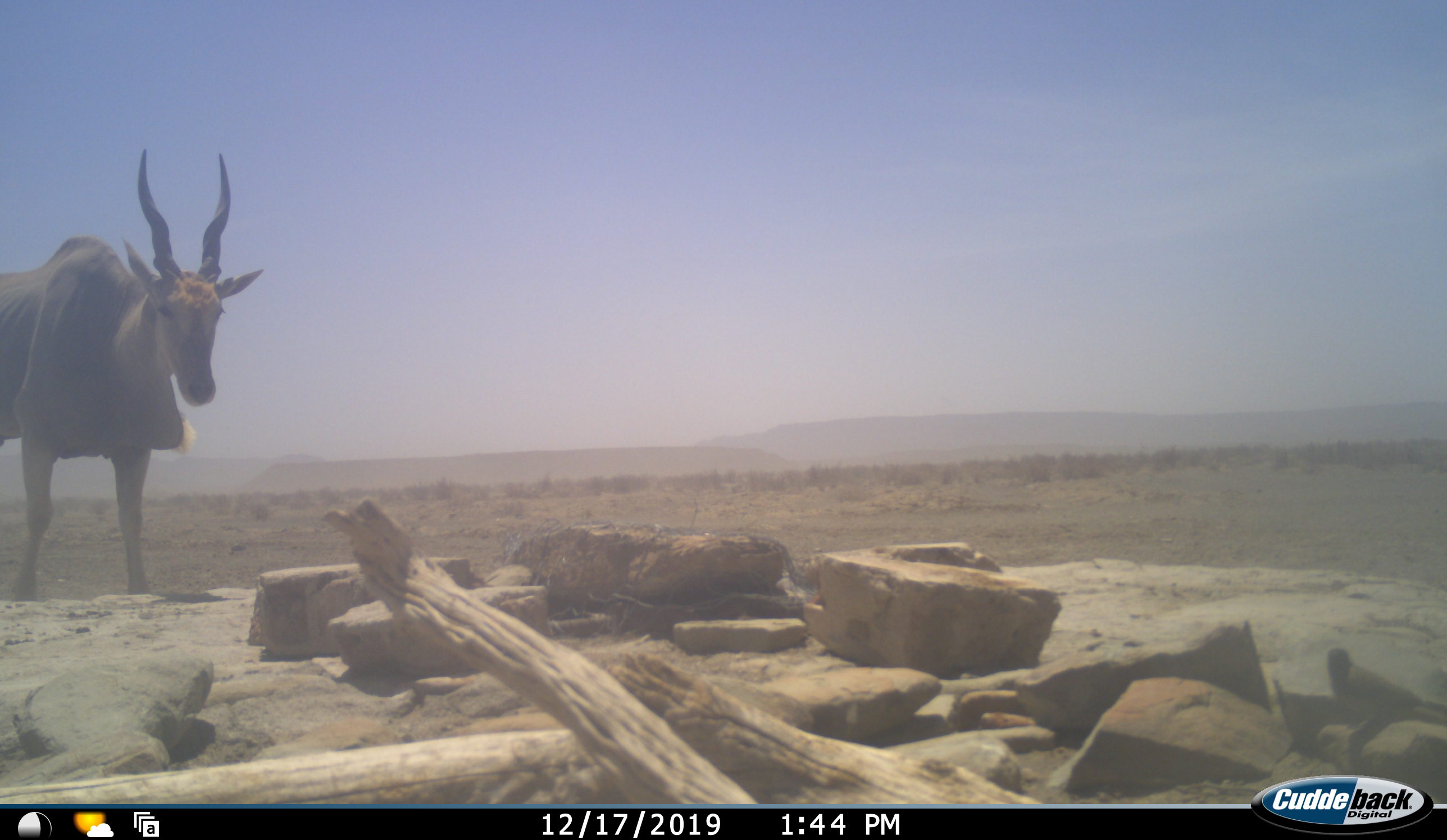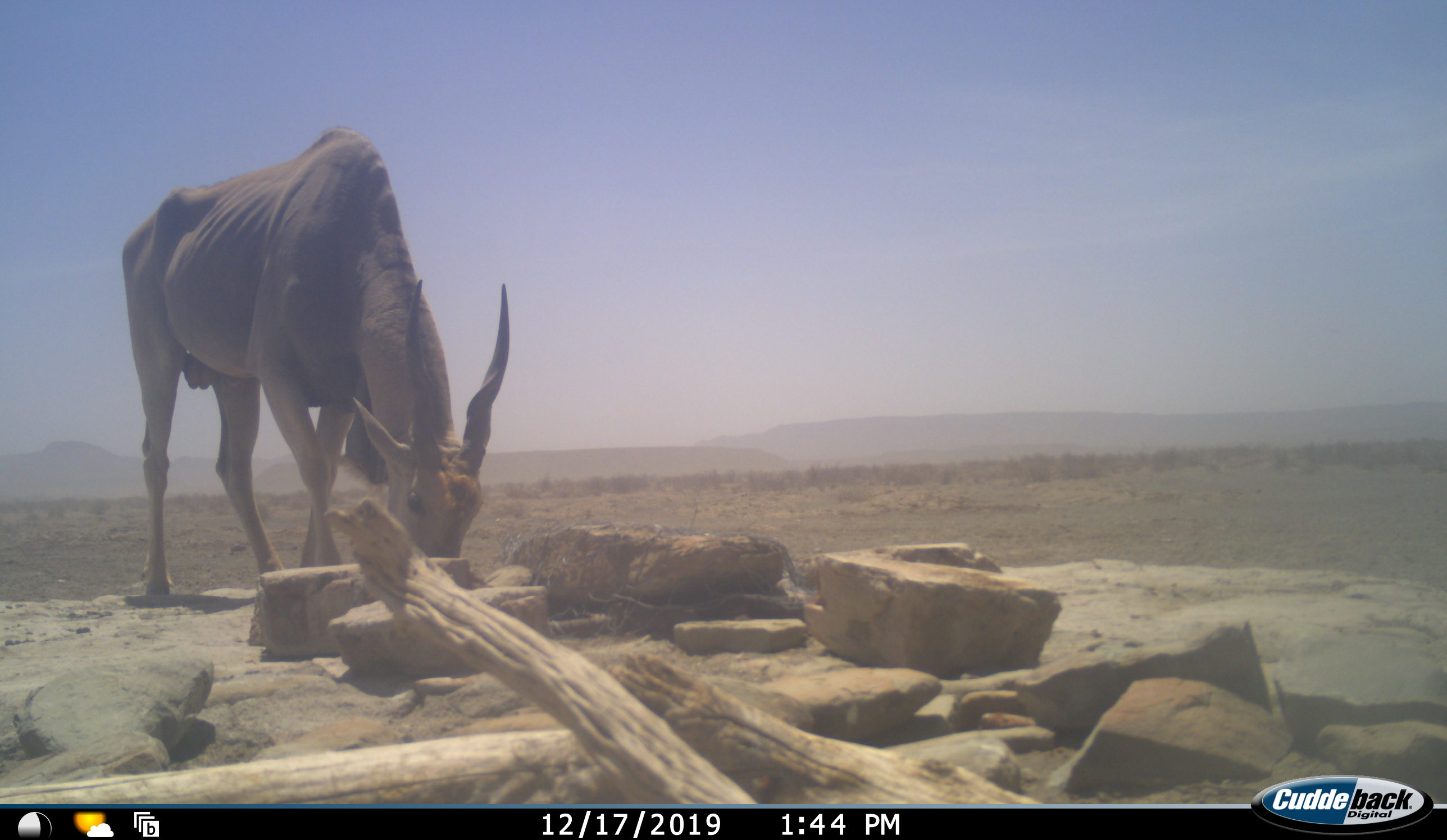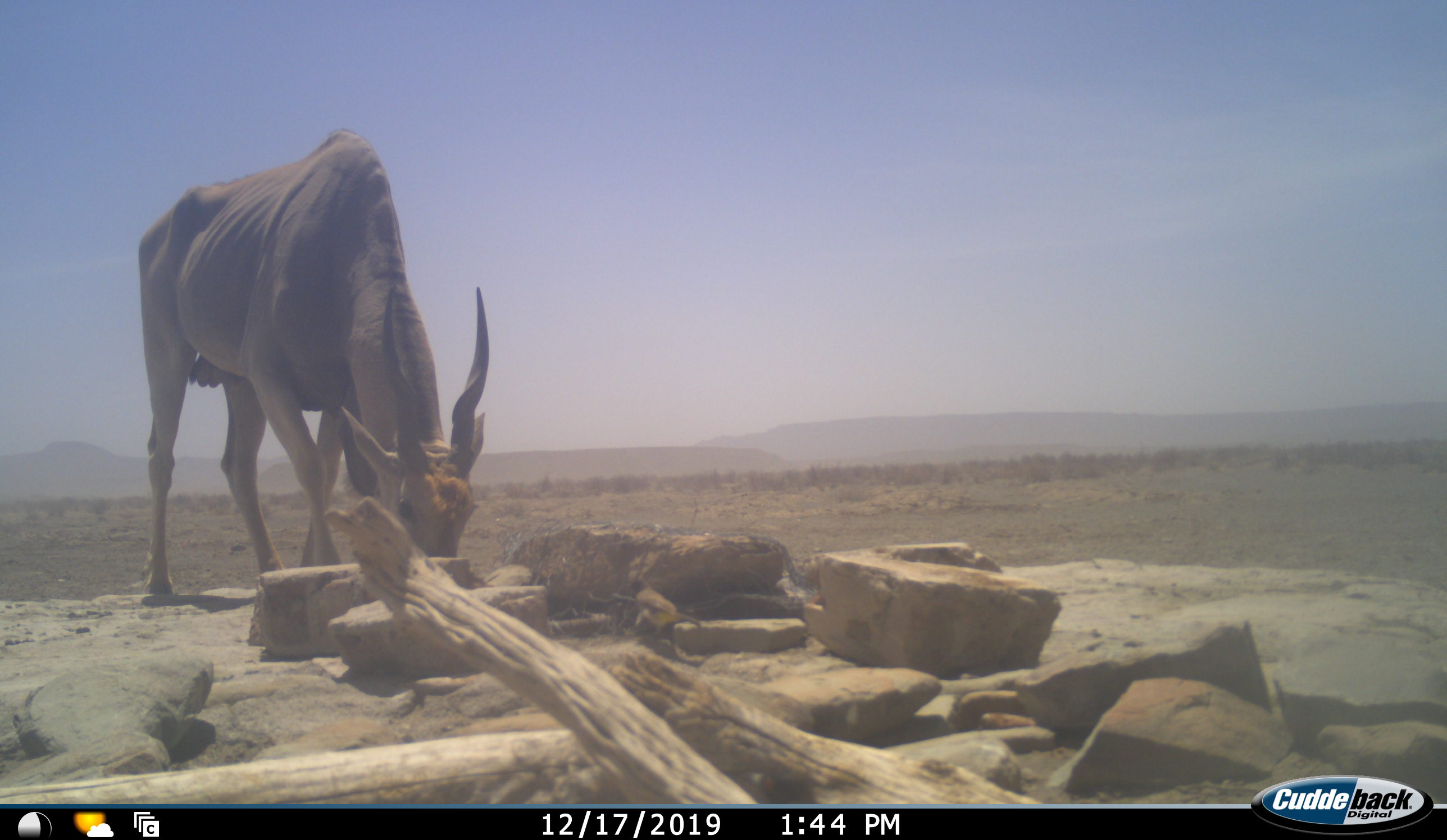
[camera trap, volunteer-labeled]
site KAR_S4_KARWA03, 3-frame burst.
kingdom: Animalia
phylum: Chordata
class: Mammalia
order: Artiodactyla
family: Bovidae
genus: Tragelaphus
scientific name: Tragelaphus oryx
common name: eland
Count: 1.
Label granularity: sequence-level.